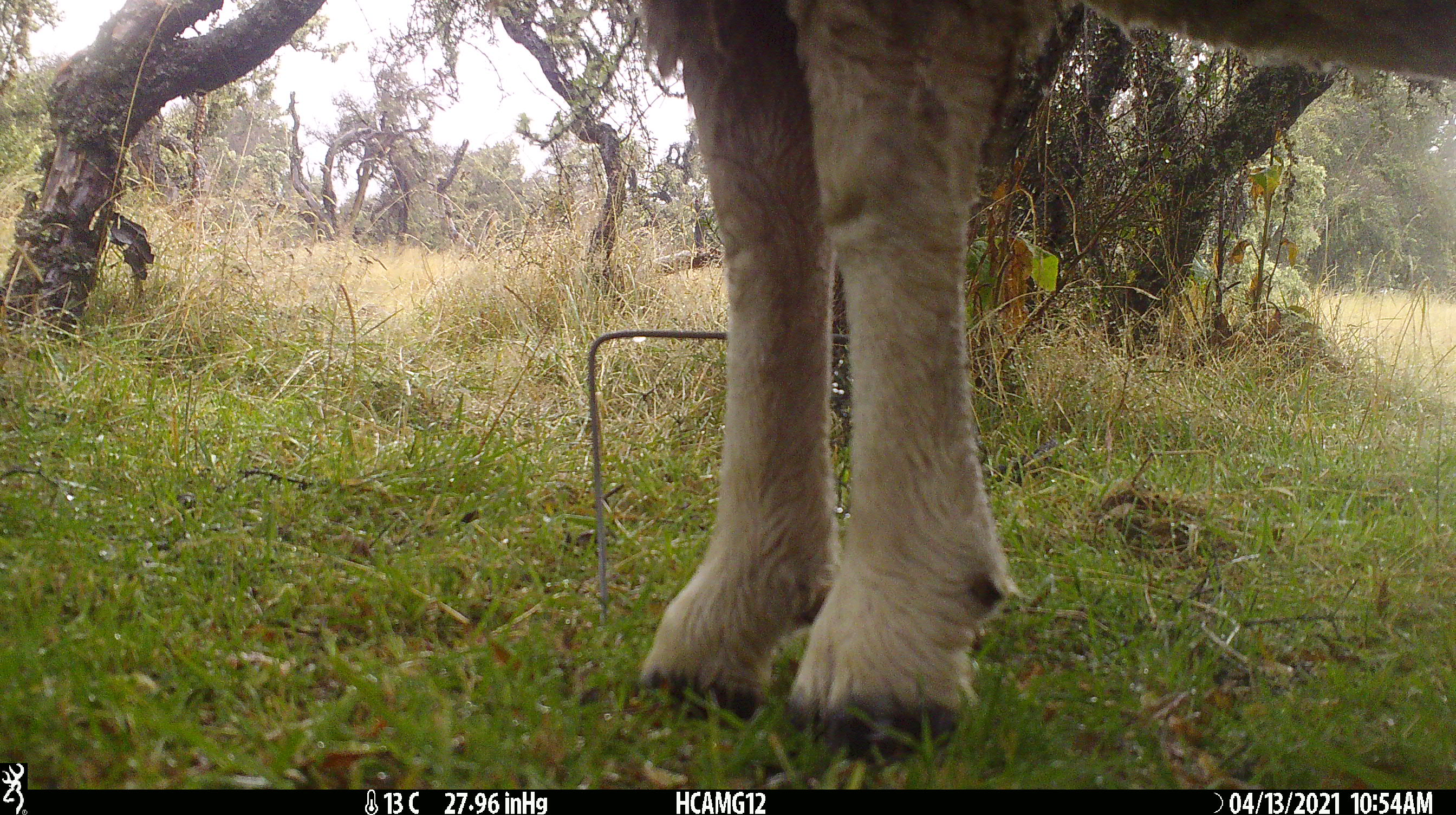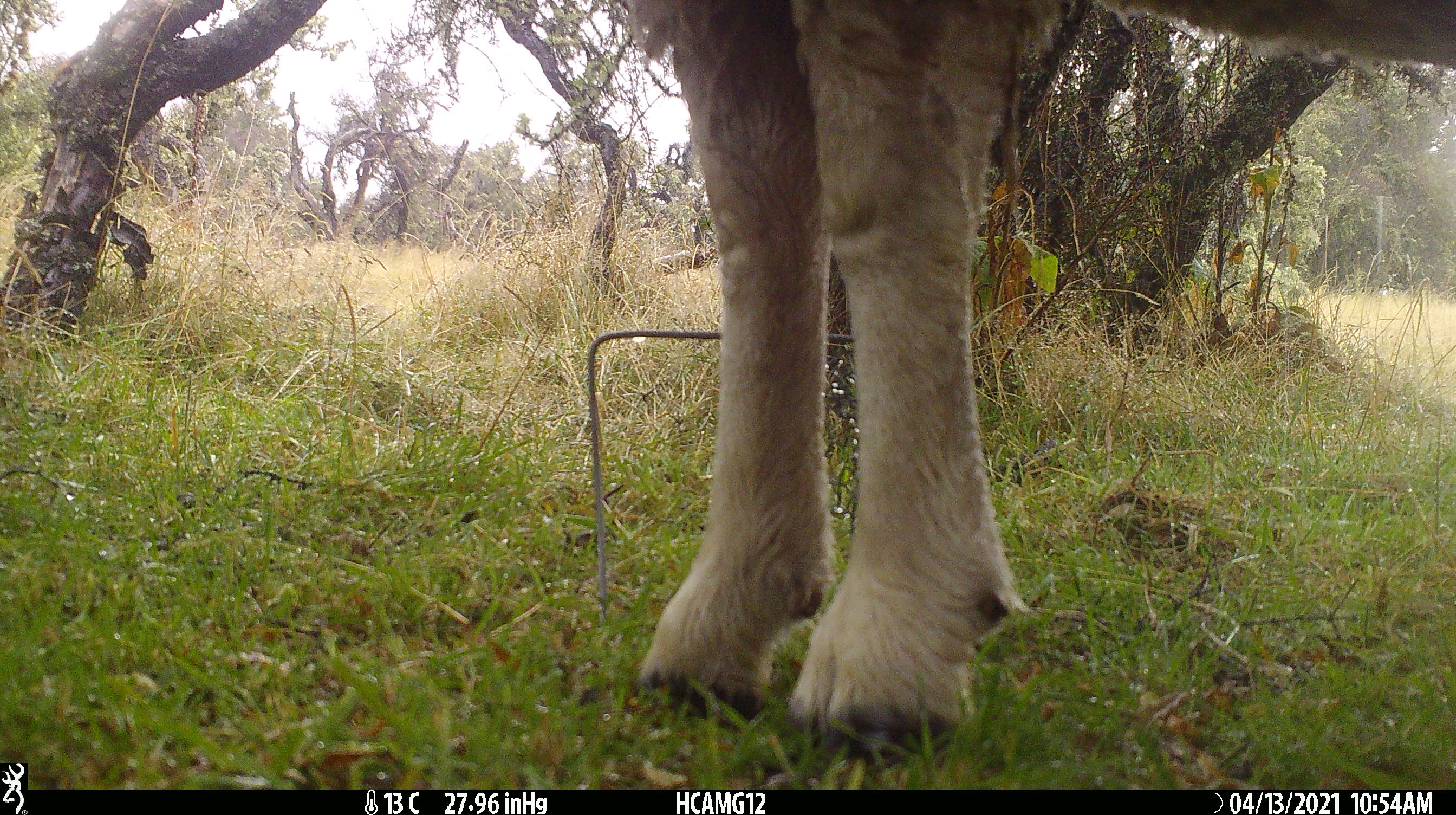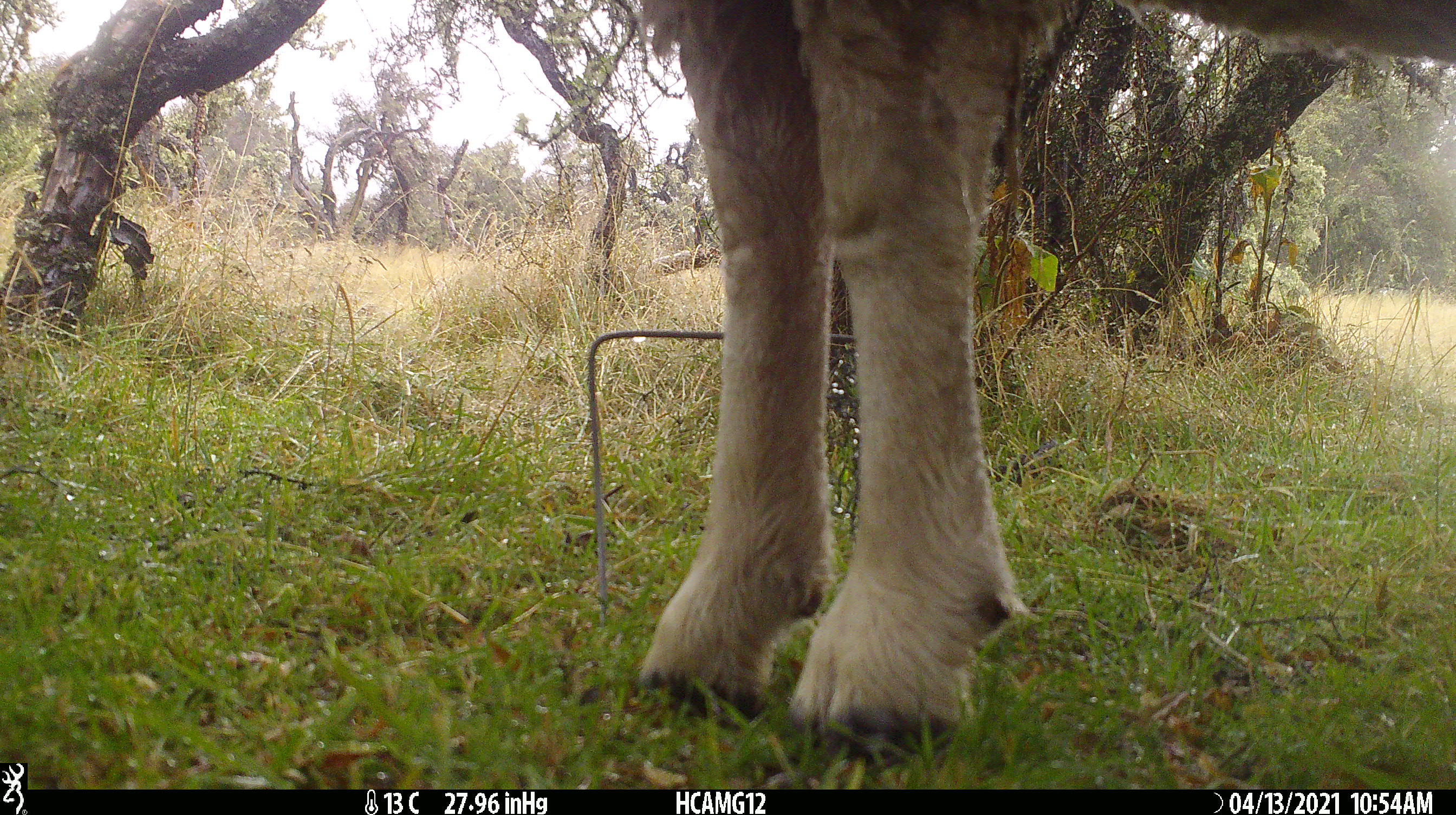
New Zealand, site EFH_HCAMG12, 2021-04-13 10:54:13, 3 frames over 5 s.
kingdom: Animalia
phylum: Chordata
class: Mammalia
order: Artiodactyla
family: Bovidae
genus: Ovis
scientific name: Ovis aries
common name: domestic sheep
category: sheep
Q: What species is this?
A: Sheep (domestic sheep) (Ovis aries).